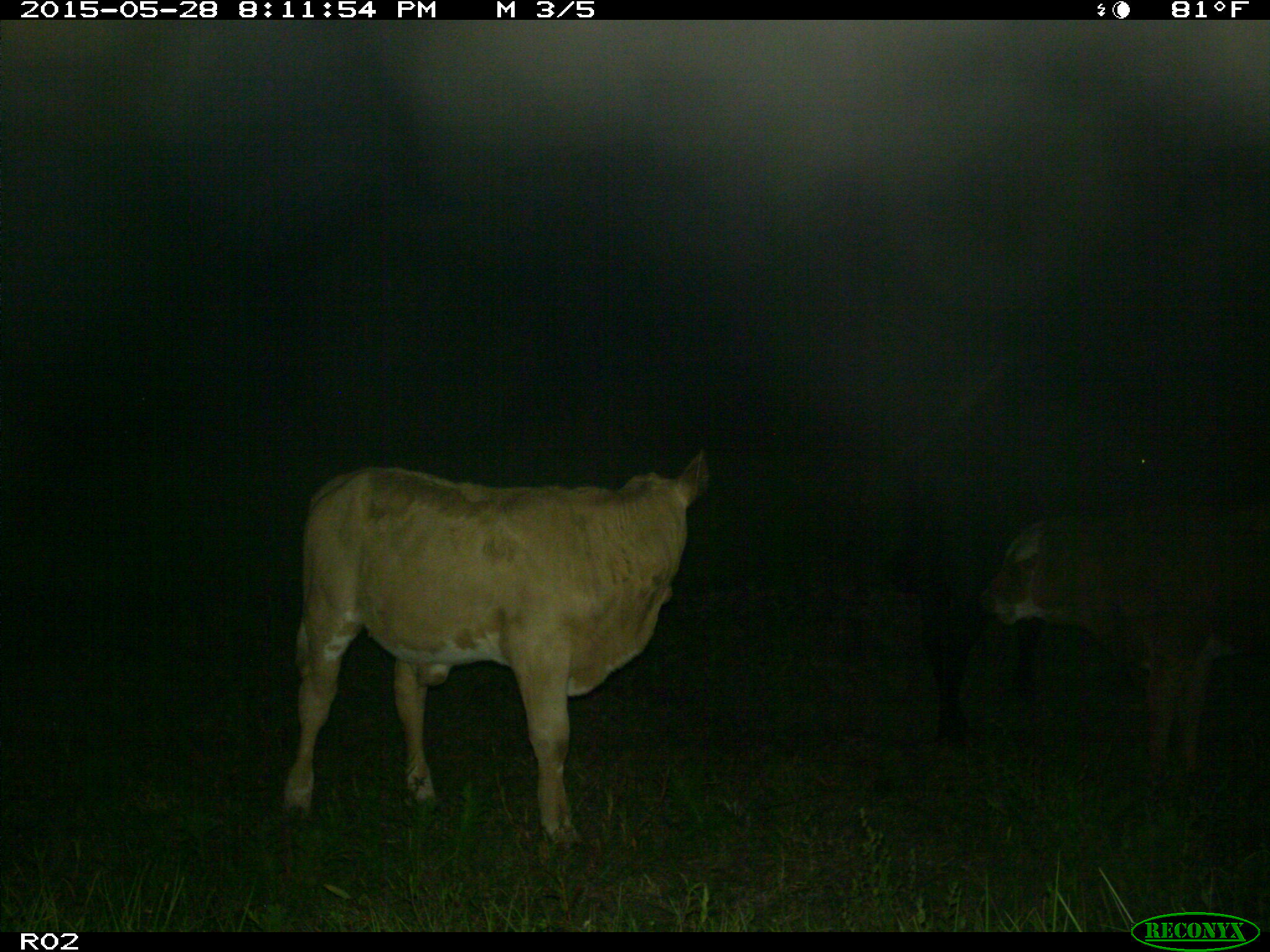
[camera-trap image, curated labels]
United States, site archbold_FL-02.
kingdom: Animalia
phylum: Chordata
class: Mammalia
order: Artiodactyla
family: Bovidae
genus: Bos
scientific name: Bos taurus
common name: domestic cow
Bos taurus (domestic cow).